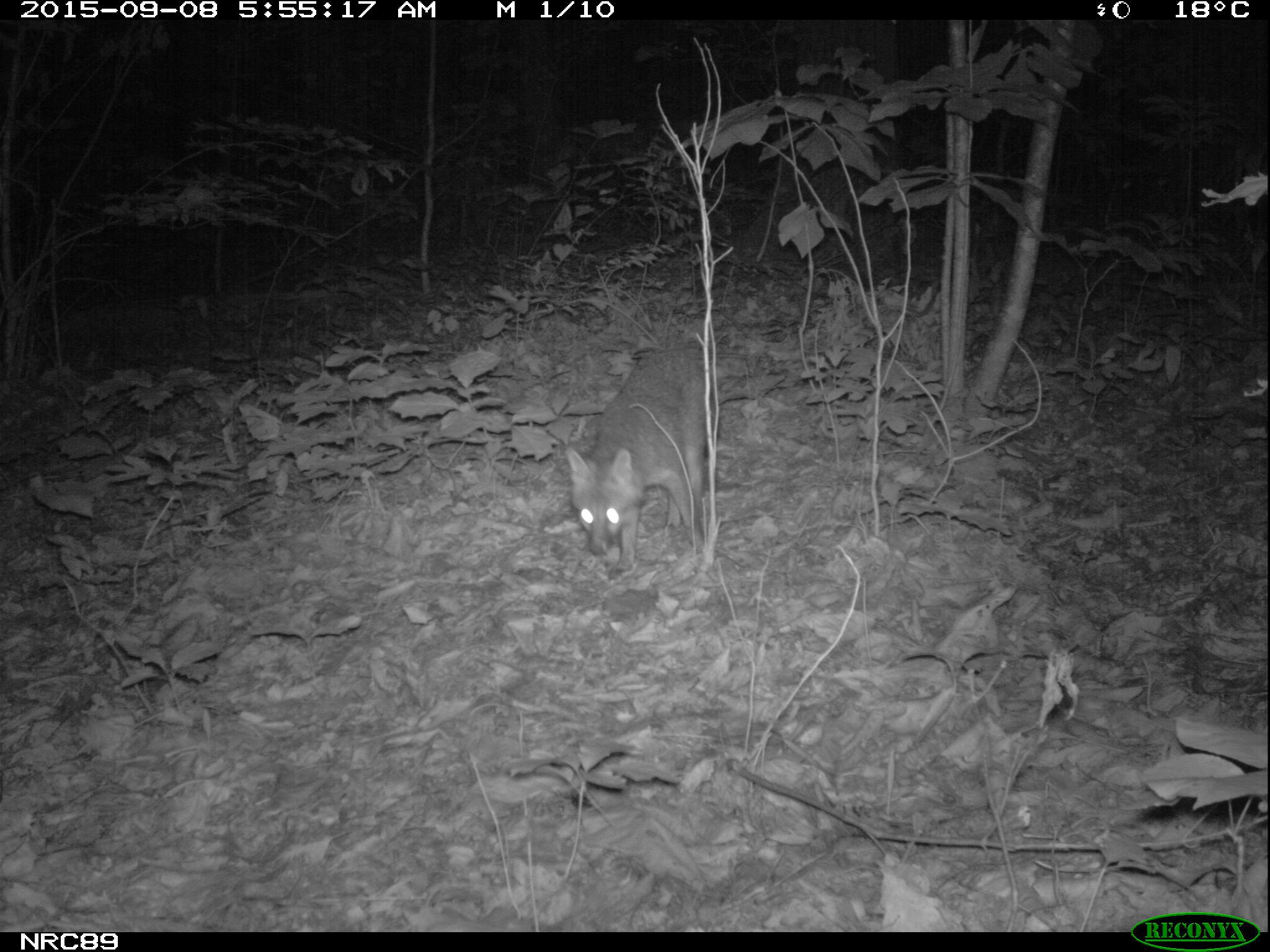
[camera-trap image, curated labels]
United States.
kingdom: Animalia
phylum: Chordata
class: Mammalia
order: Carnivora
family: Canidae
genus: Urocyon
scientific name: Urocyon cinereoargenteus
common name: gray fox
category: Grey Fox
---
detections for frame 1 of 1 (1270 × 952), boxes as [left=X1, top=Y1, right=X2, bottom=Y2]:
Grey Fox: [left=561, top=327, right=717, bottom=590]